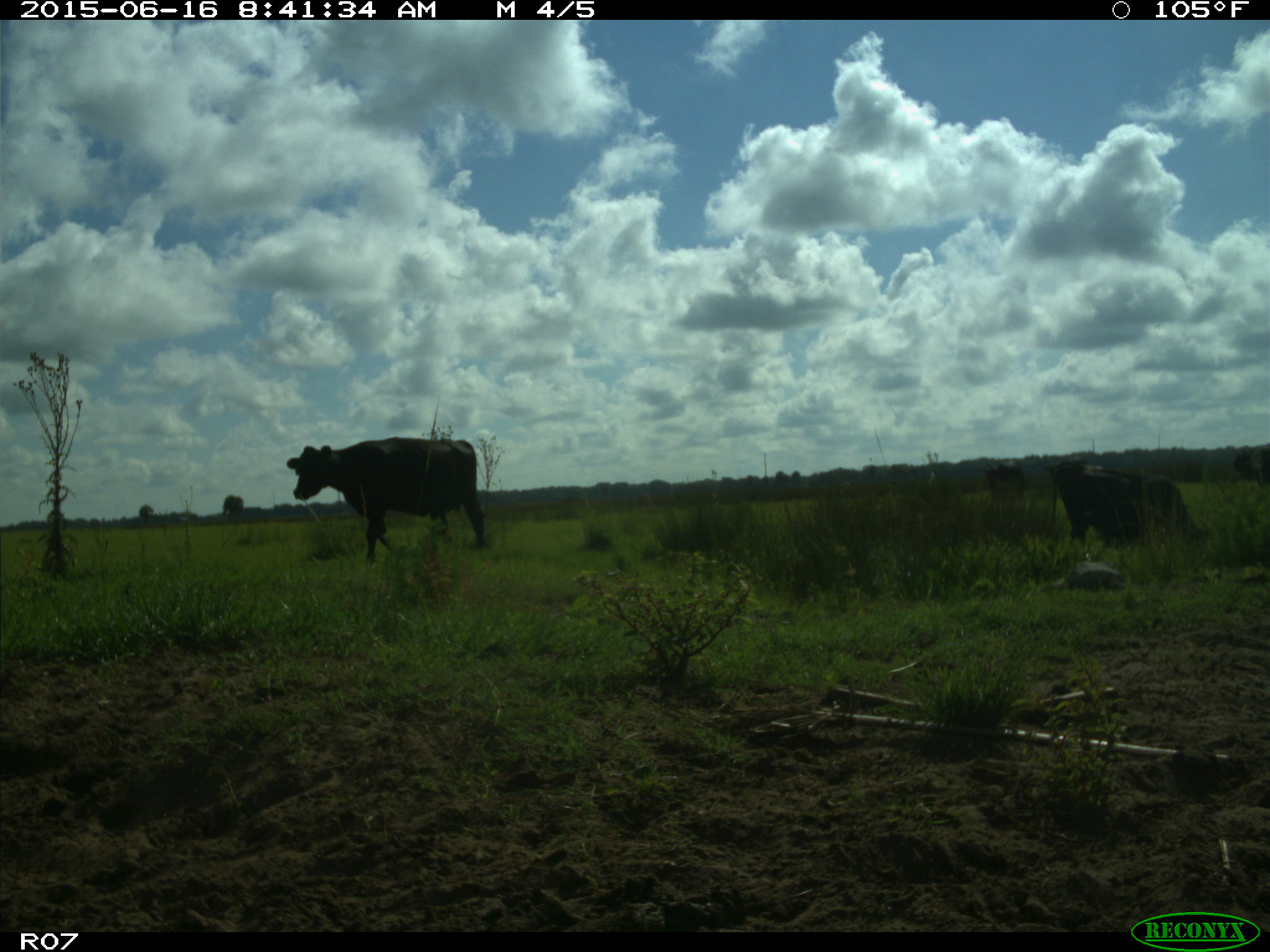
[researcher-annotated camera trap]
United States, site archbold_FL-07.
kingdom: Animalia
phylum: Chordata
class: Mammalia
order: Artiodactyla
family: Bovidae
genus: Bos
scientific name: Bos taurus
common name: domestic cow